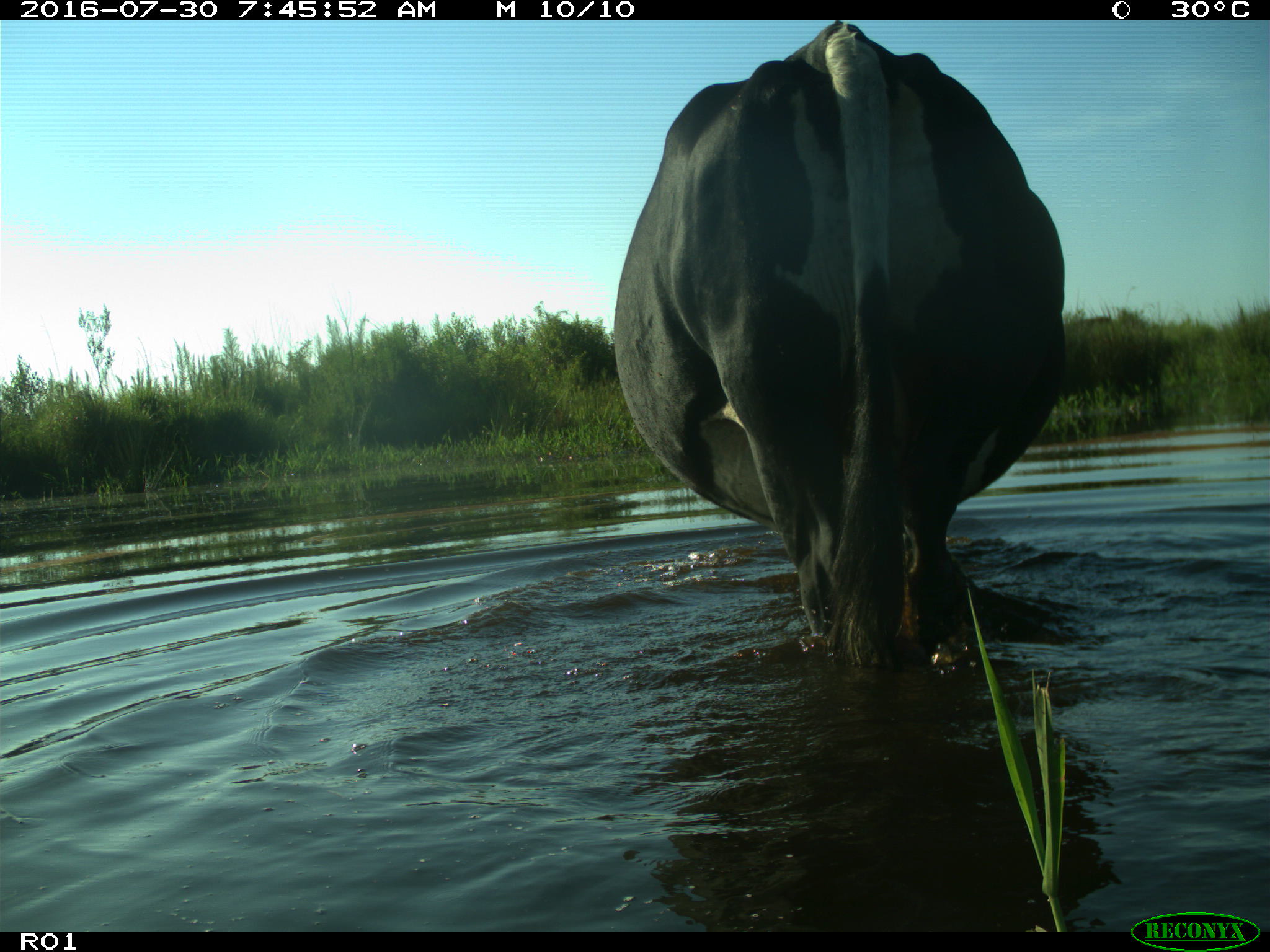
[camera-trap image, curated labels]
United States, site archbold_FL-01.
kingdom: Animalia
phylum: Chordata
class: Mammalia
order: Artiodactyla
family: Bovidae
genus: Bos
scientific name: Bos taurus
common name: domestic cow